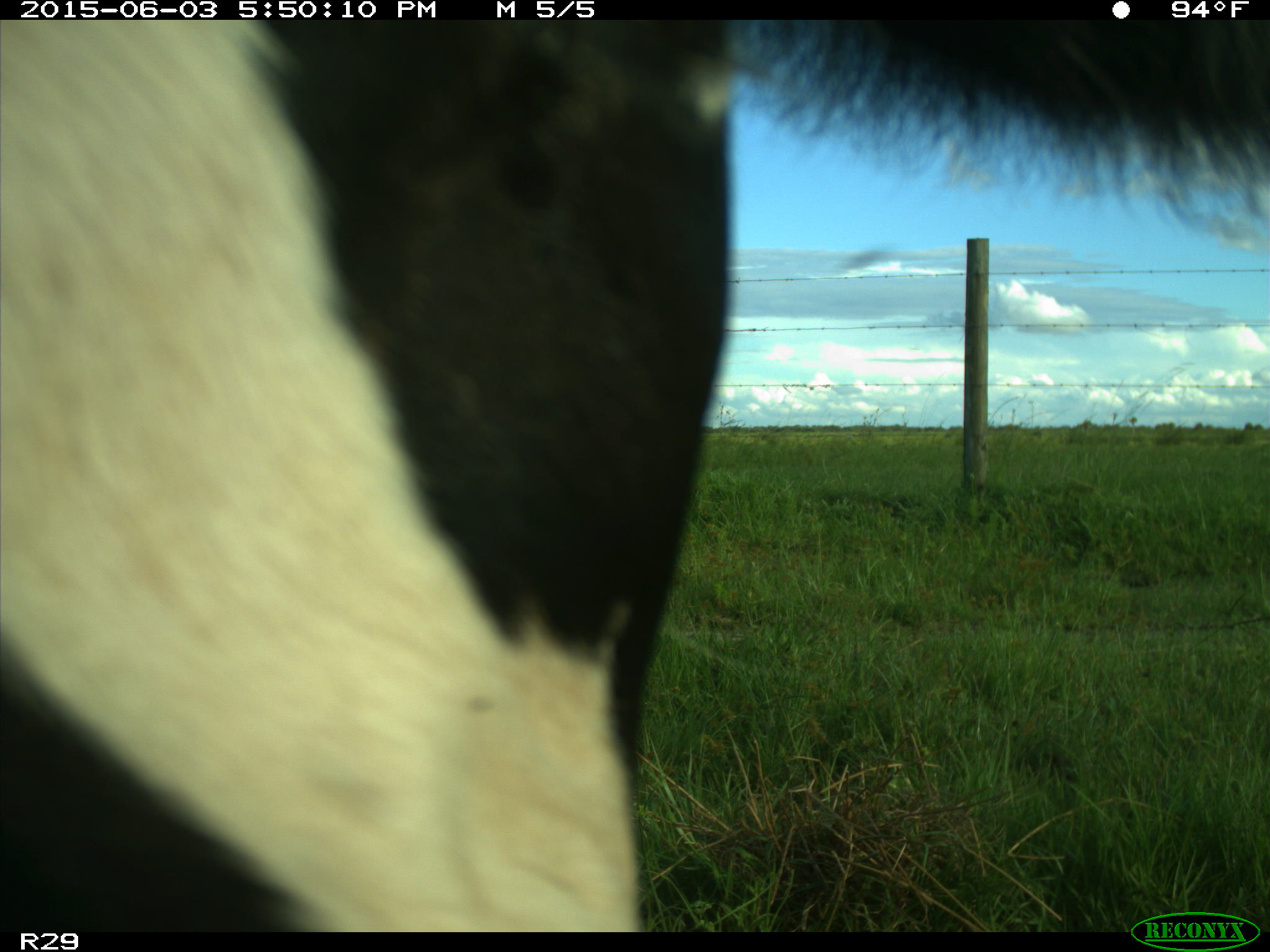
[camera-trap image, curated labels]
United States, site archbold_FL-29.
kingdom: Animalia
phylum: Chordata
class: Mammalia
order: Artiodactyla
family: Bovidae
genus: Bos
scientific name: Bos taurus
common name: domestic cow